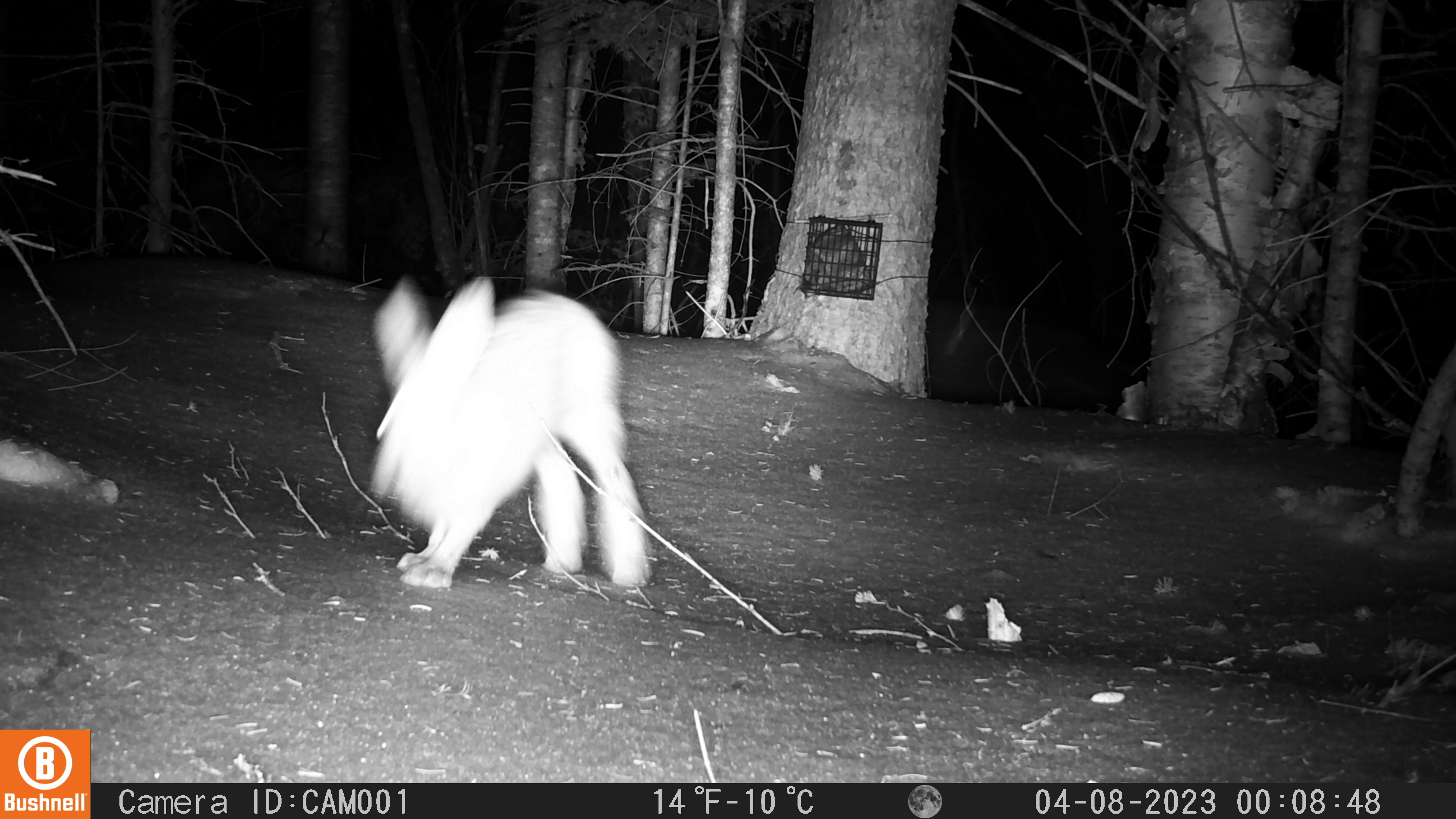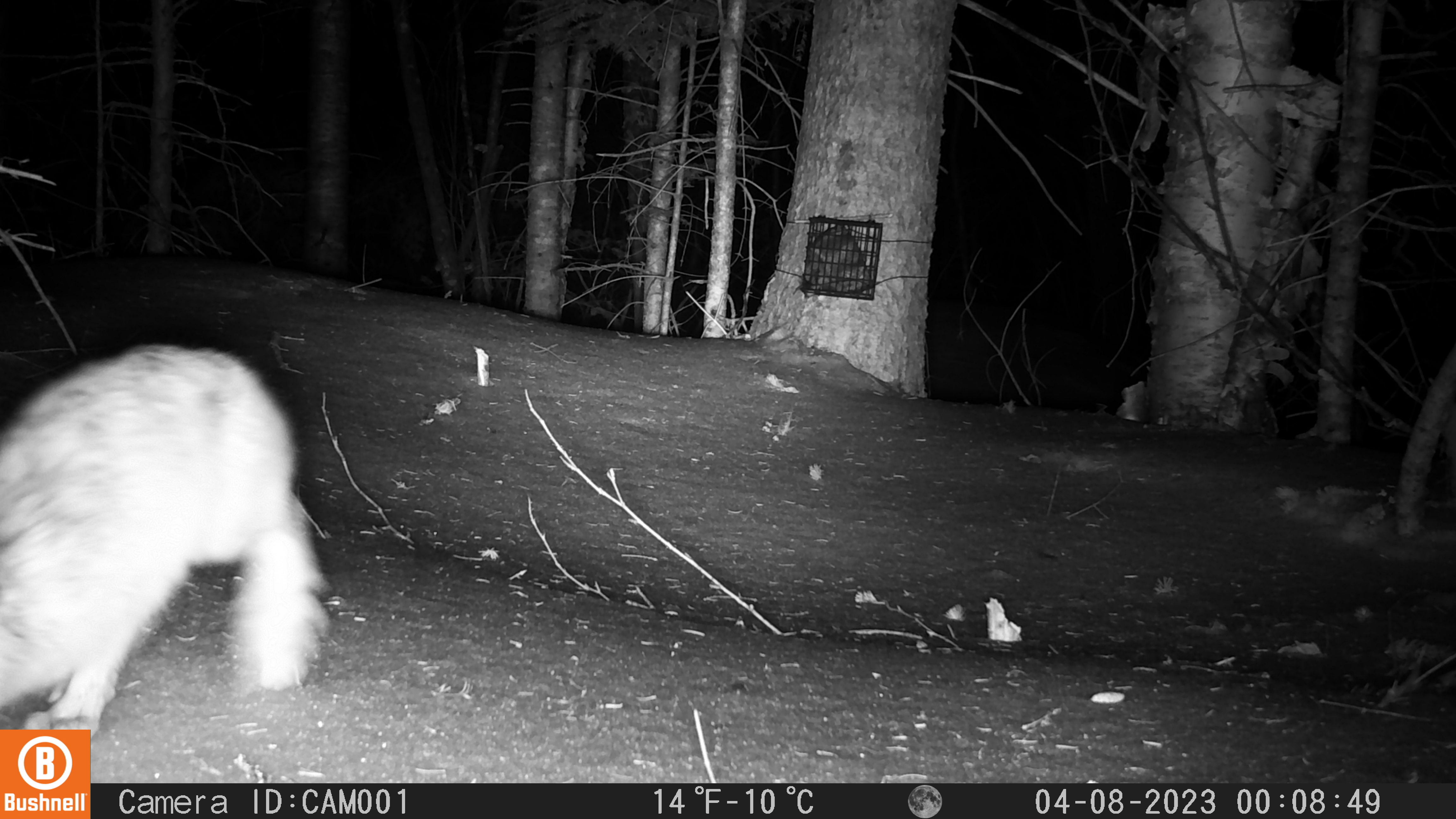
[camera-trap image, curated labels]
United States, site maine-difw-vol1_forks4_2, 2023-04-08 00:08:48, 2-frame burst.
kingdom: Animalia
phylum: Chordata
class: Mammalia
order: Lagomorpha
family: Leporidae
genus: Lepus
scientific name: Lepus americanus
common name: snowshoe hare